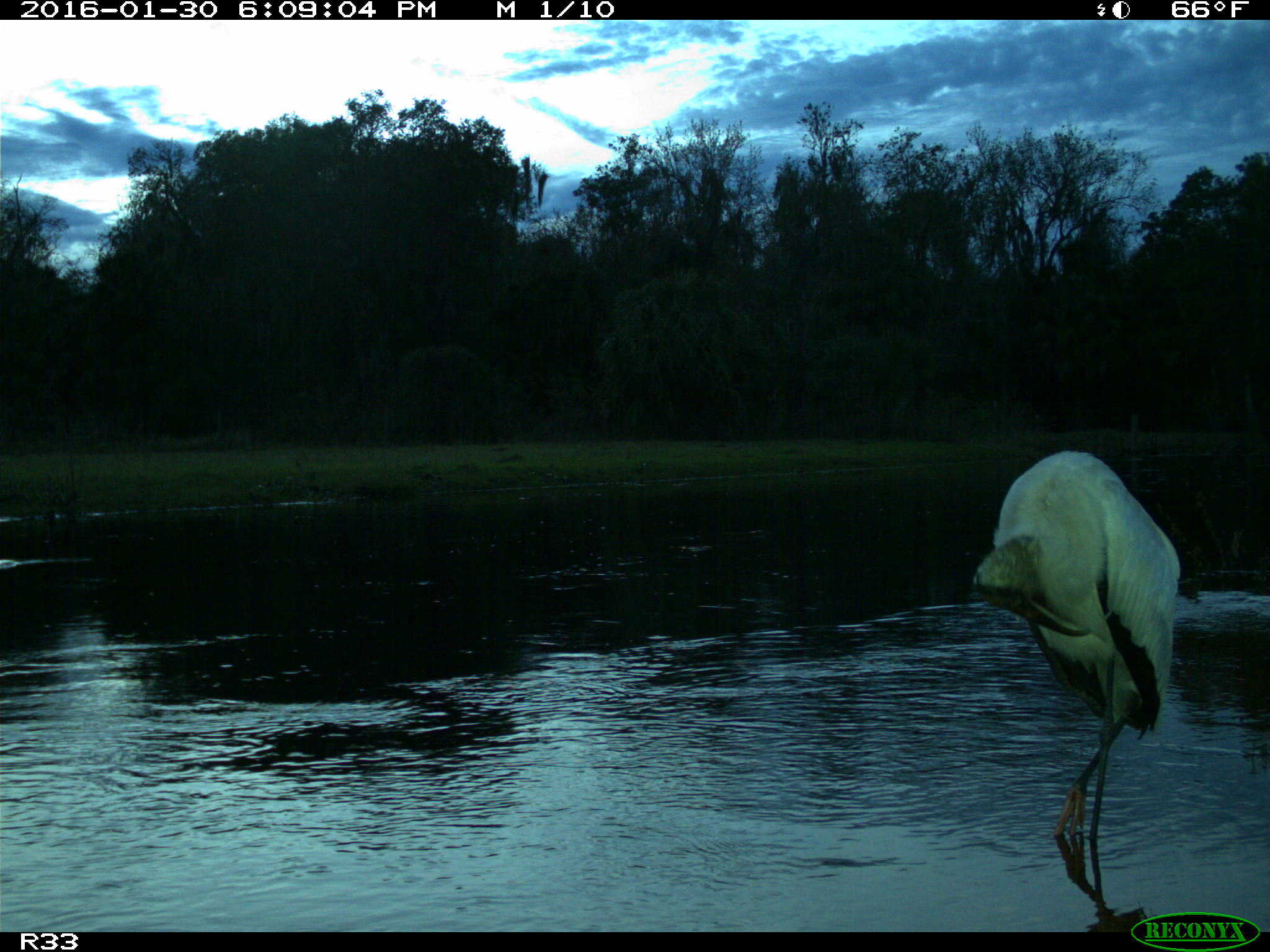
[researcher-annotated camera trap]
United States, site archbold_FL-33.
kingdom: Animalia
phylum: Chordata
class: Aves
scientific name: Aves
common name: birds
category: unidentified bird